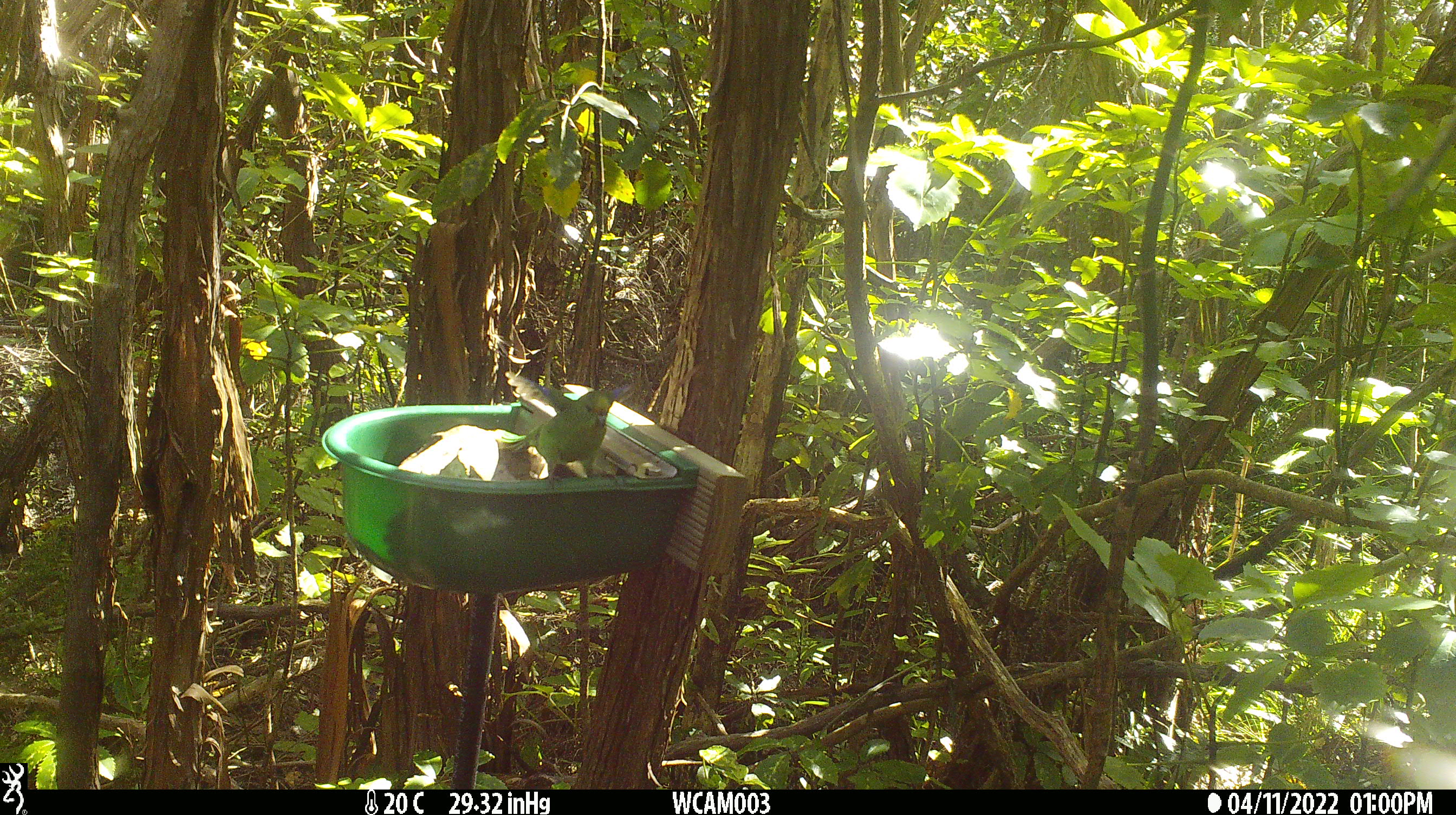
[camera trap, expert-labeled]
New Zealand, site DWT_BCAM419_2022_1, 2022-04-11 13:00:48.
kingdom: Animalia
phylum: Chordata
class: Aves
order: Psittaciformes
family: Psittaculidae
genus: Cyanoramphus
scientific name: Cyanoramphus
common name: parakeet